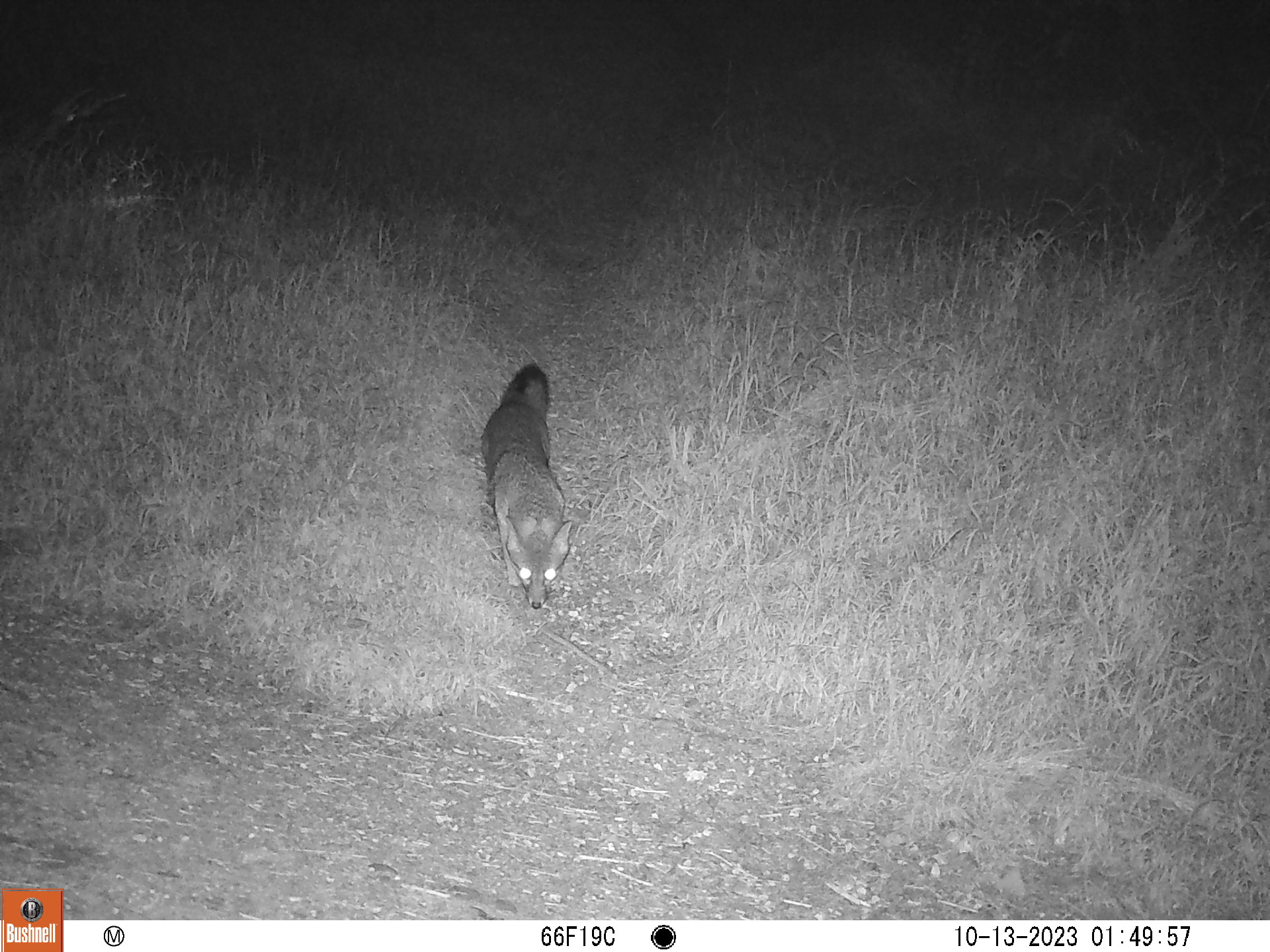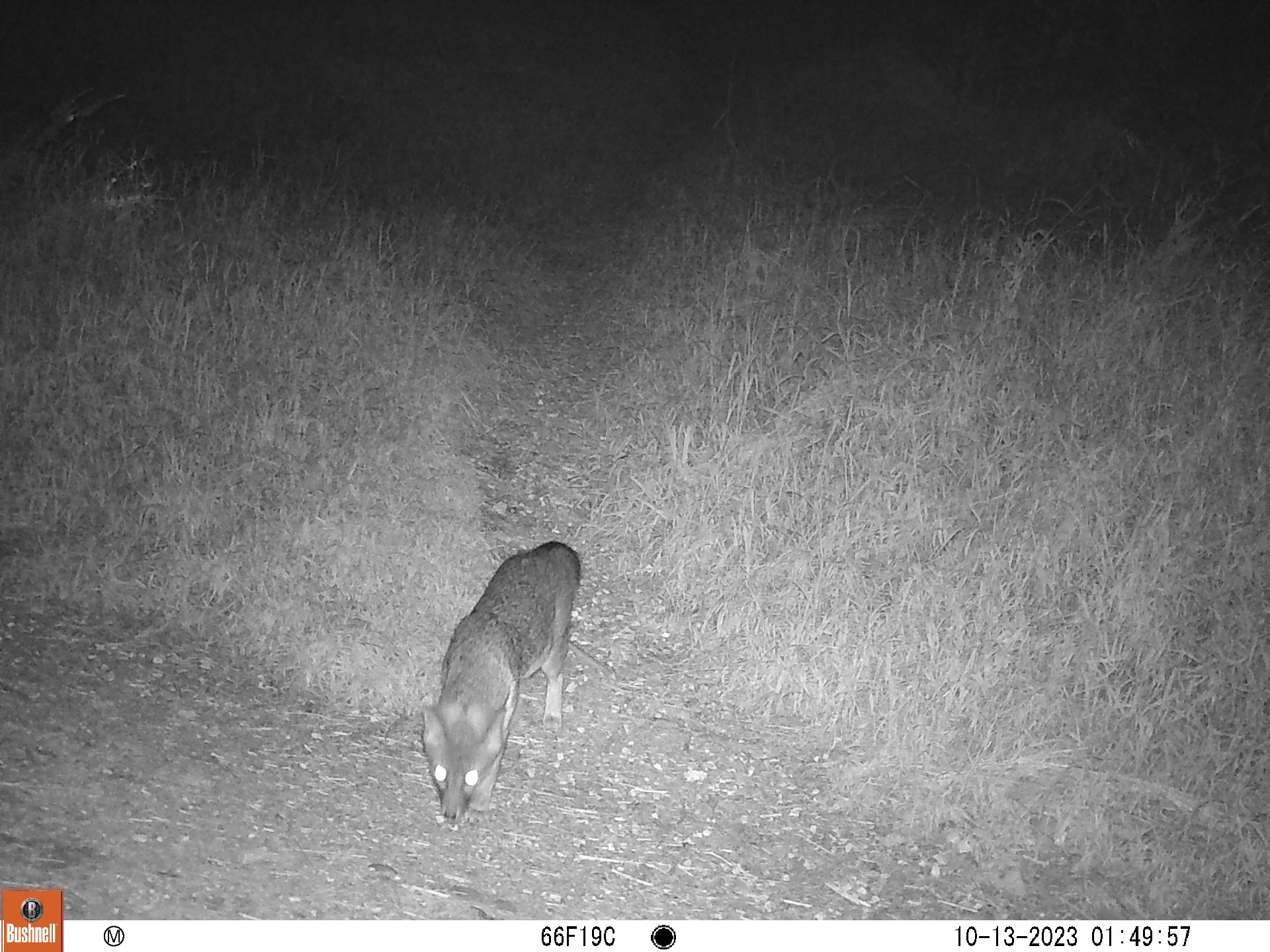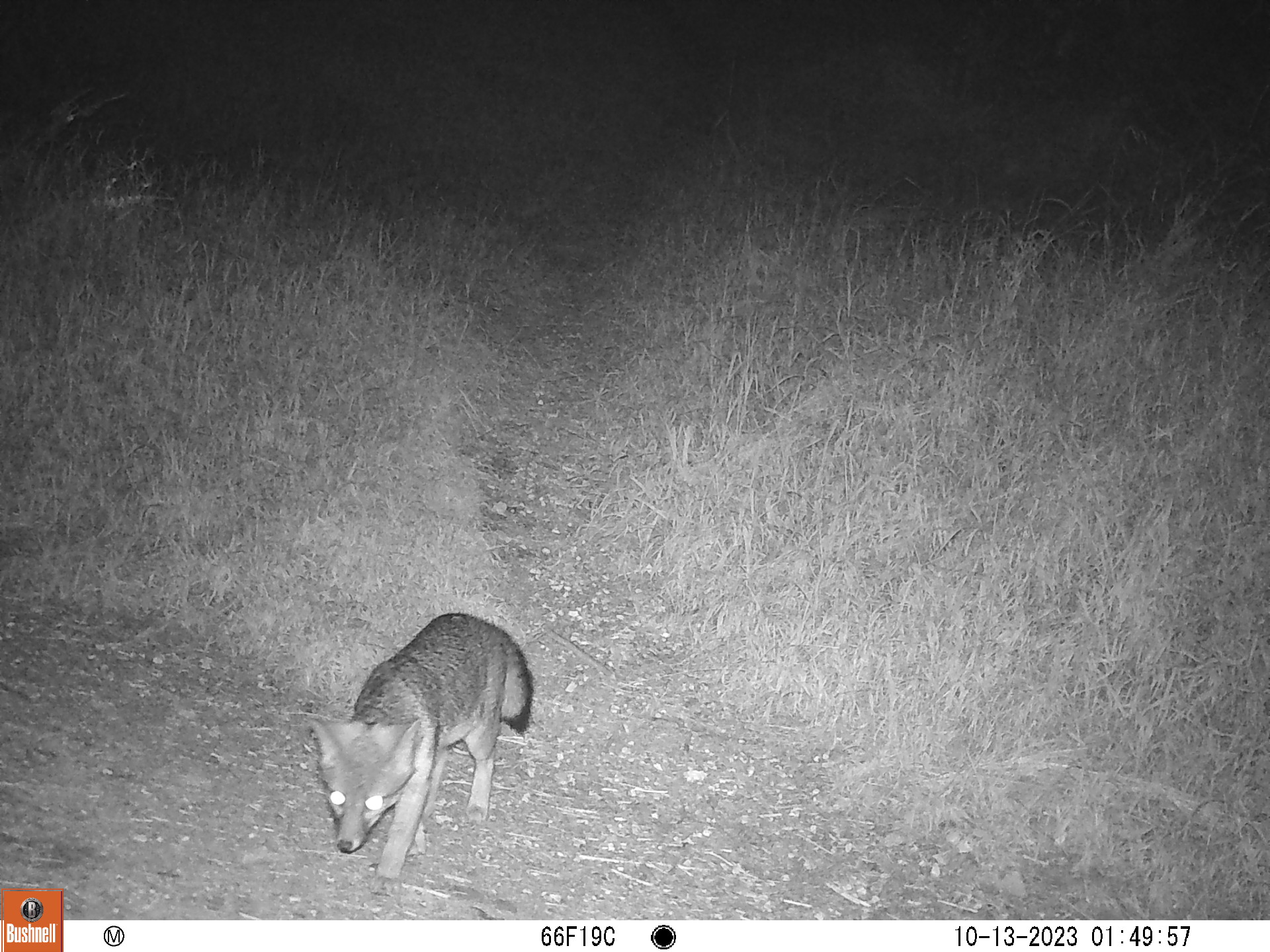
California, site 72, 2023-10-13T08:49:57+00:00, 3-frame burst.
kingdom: Animalia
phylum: Chordata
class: Mammalia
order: Carnivora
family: Canidae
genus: Urocyon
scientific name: Urocyon cinereoargenteus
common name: gray fox